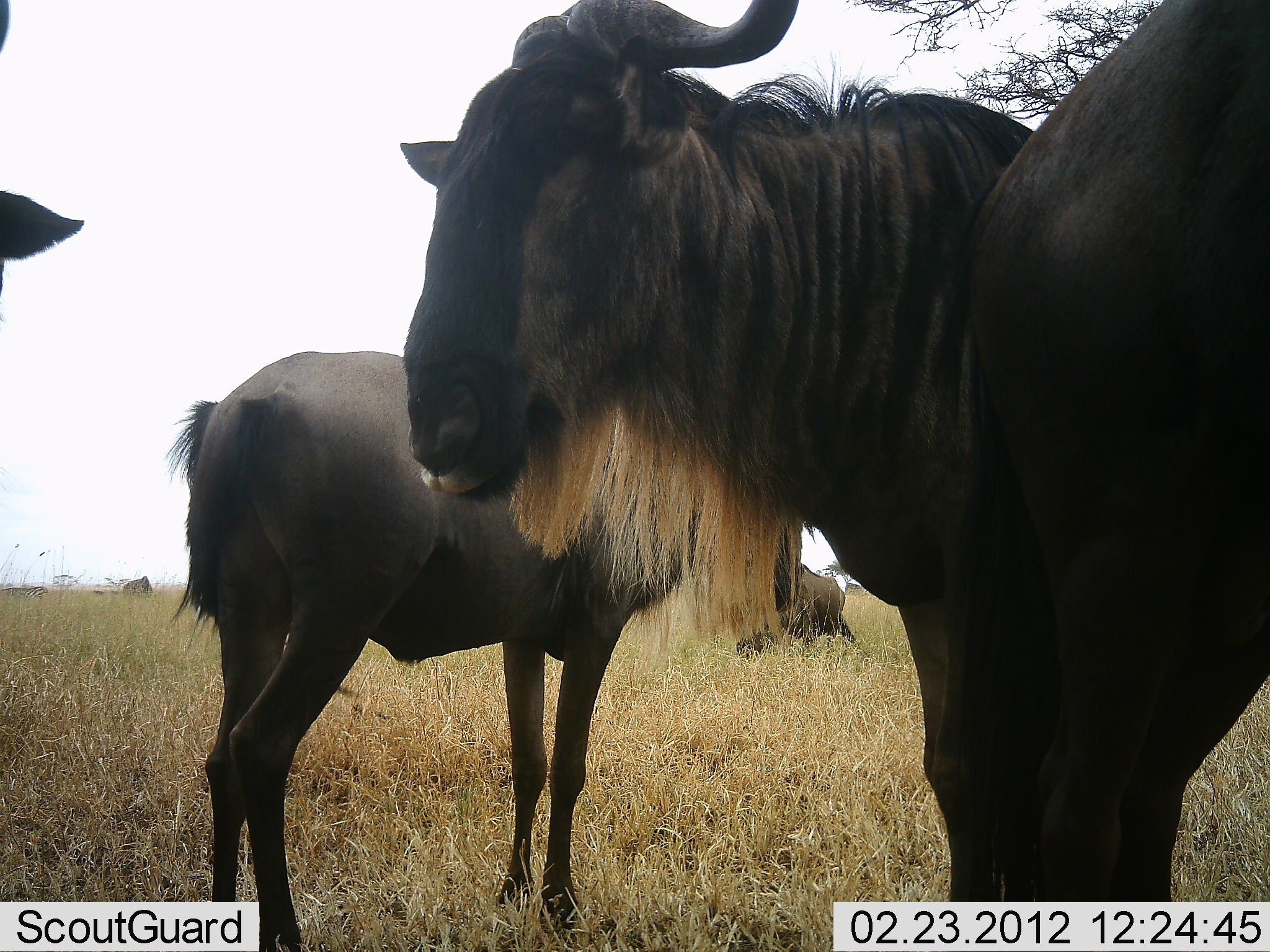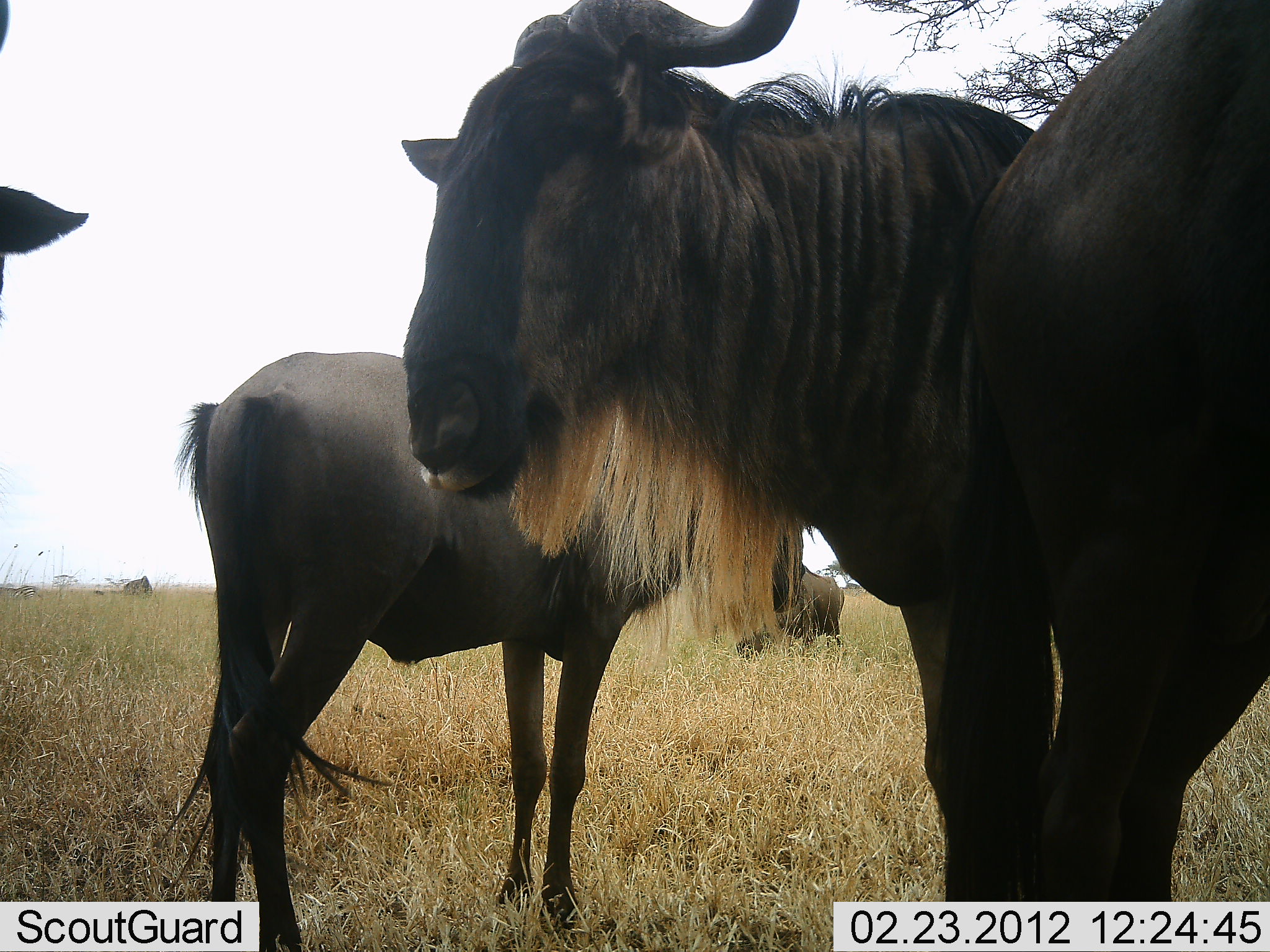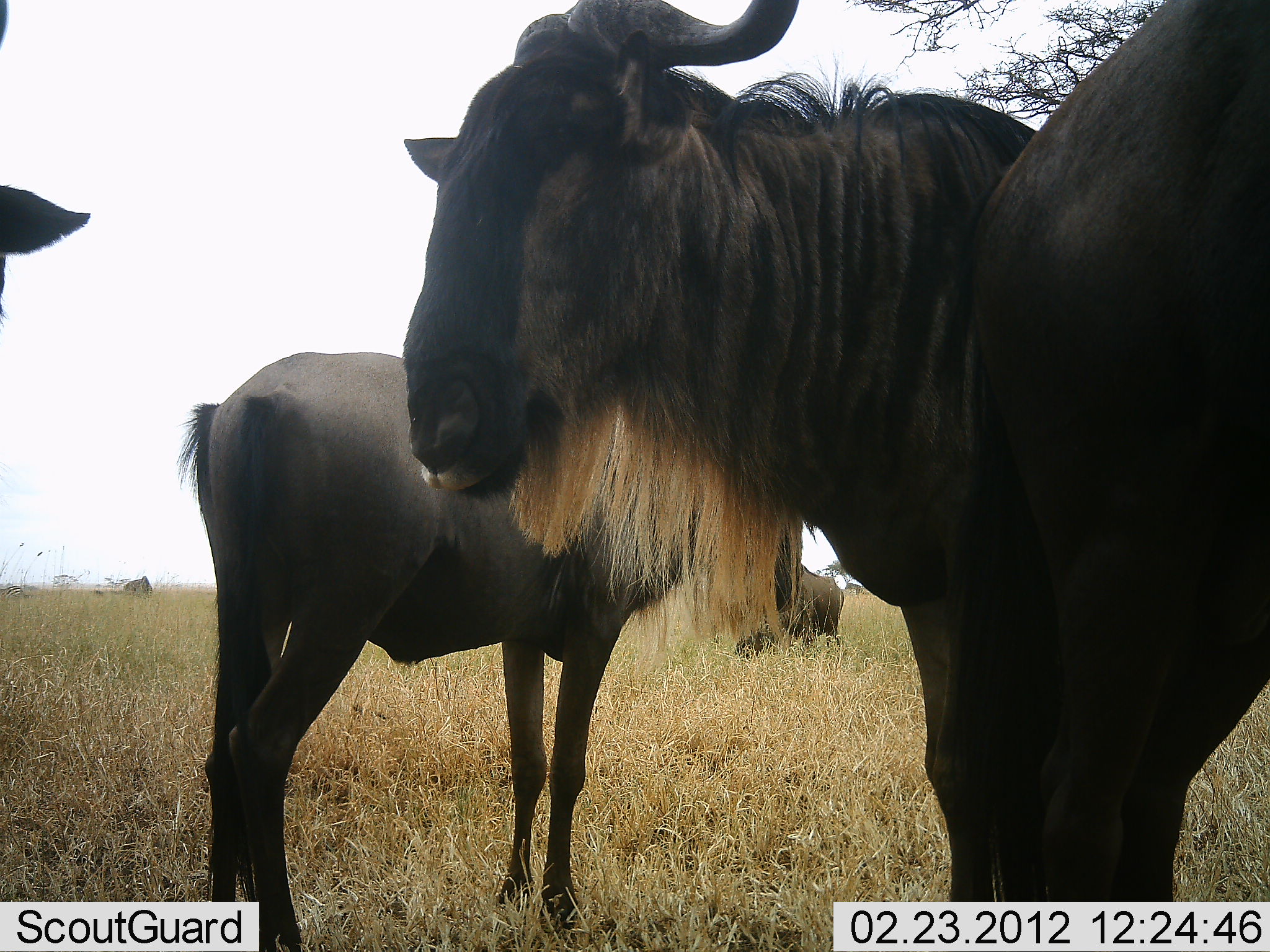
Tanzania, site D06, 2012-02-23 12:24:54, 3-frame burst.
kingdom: Animalia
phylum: Chordata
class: Mammalia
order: Artiodactyla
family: Bovidae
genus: Connochaetes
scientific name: Connochaetes taurinus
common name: blue wildebeest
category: wildebeest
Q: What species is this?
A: Wildebeest (blue wildebeest) (Connochaetes taurinus).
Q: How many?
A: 5.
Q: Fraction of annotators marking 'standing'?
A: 100%.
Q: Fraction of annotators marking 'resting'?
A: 4%.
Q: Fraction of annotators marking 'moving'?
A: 4%.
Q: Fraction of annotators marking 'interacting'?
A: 4%.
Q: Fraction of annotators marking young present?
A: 4%.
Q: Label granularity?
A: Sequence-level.